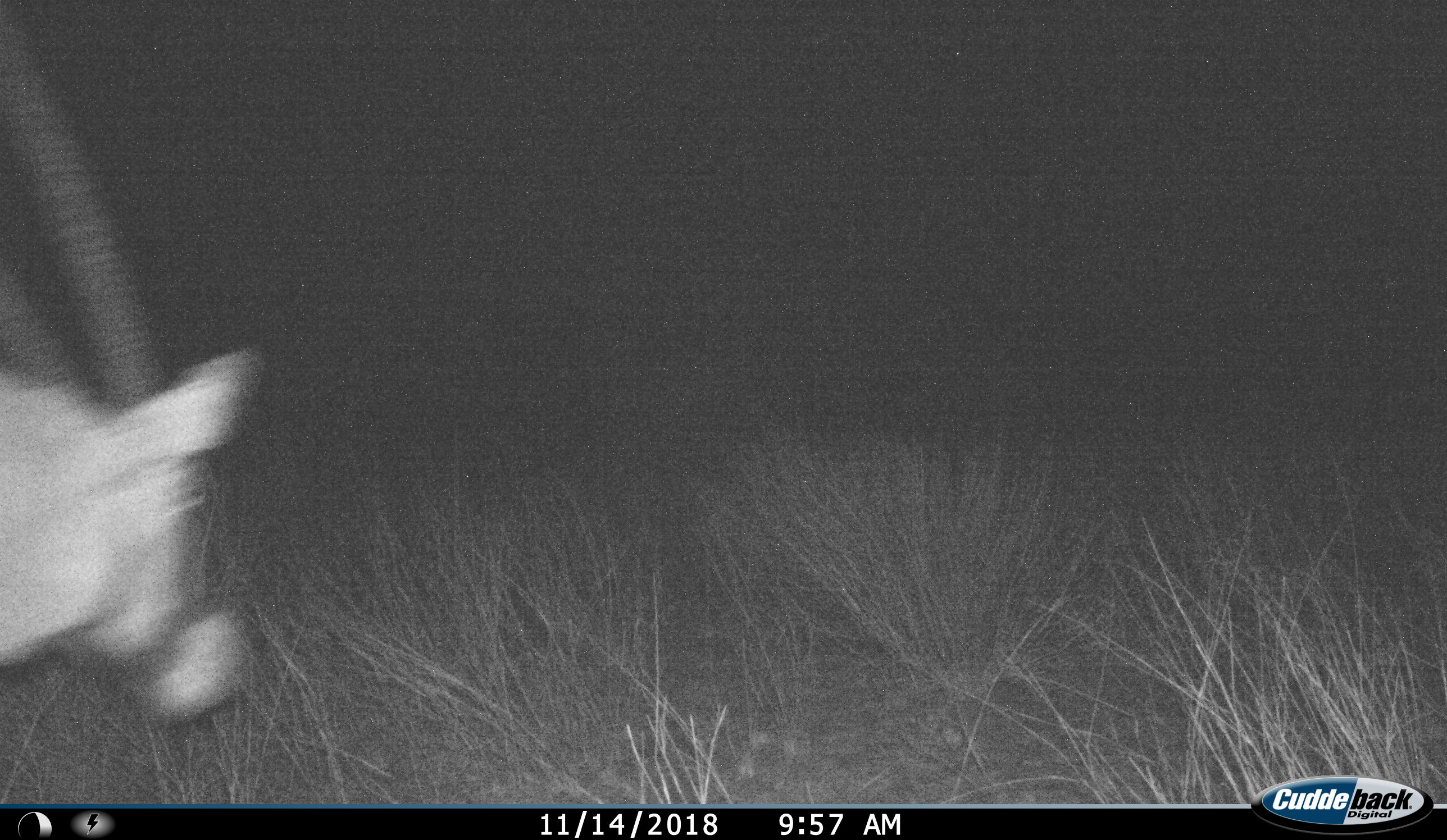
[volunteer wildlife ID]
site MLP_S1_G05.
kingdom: Animalia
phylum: Chordata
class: Mammalia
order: Artiodactyla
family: Bovidae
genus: Oryx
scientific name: Oryx gazella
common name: gemsbok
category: oryx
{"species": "oryx (gemsbok) (Oryx gazella)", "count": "1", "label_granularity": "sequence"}